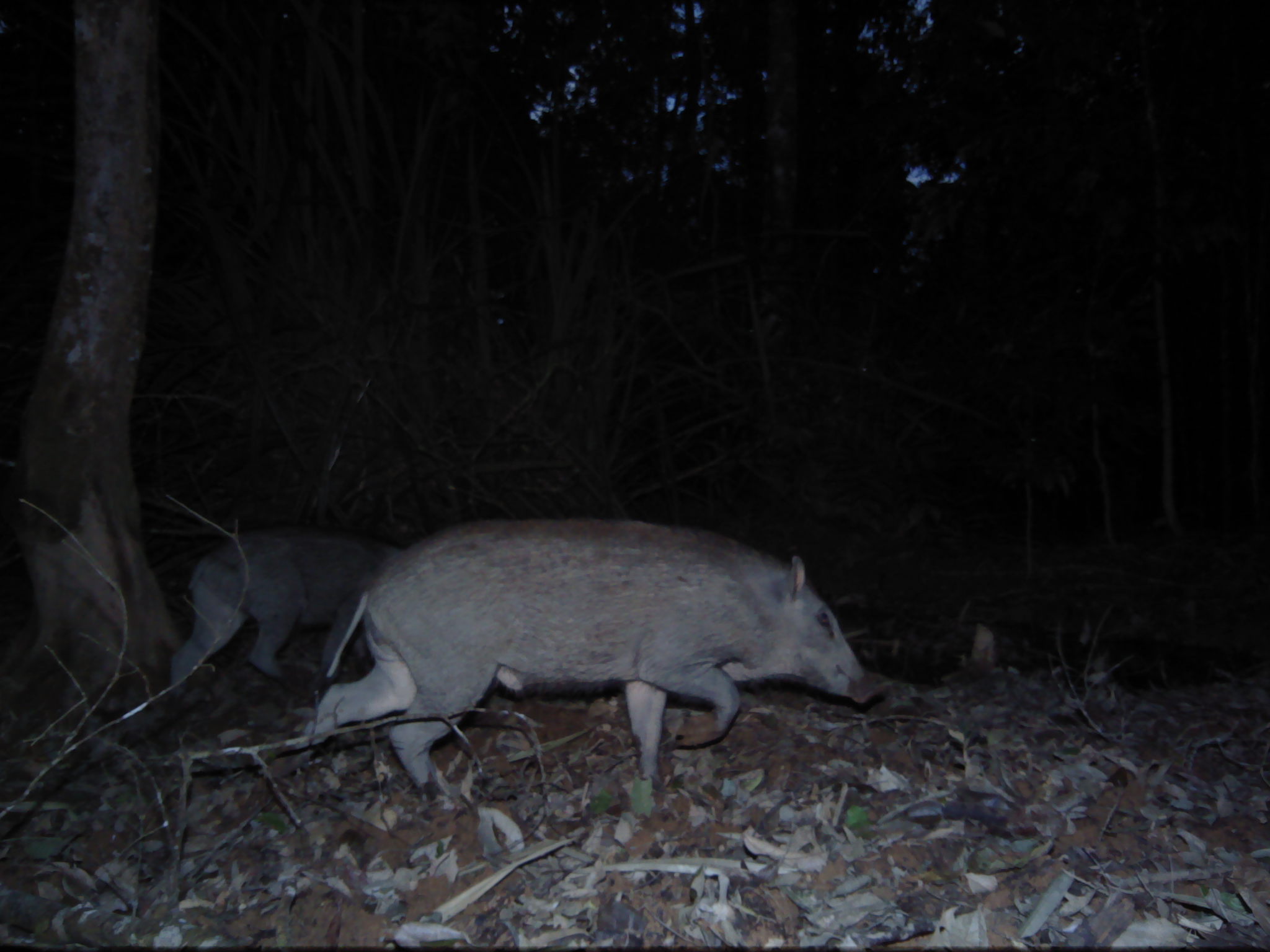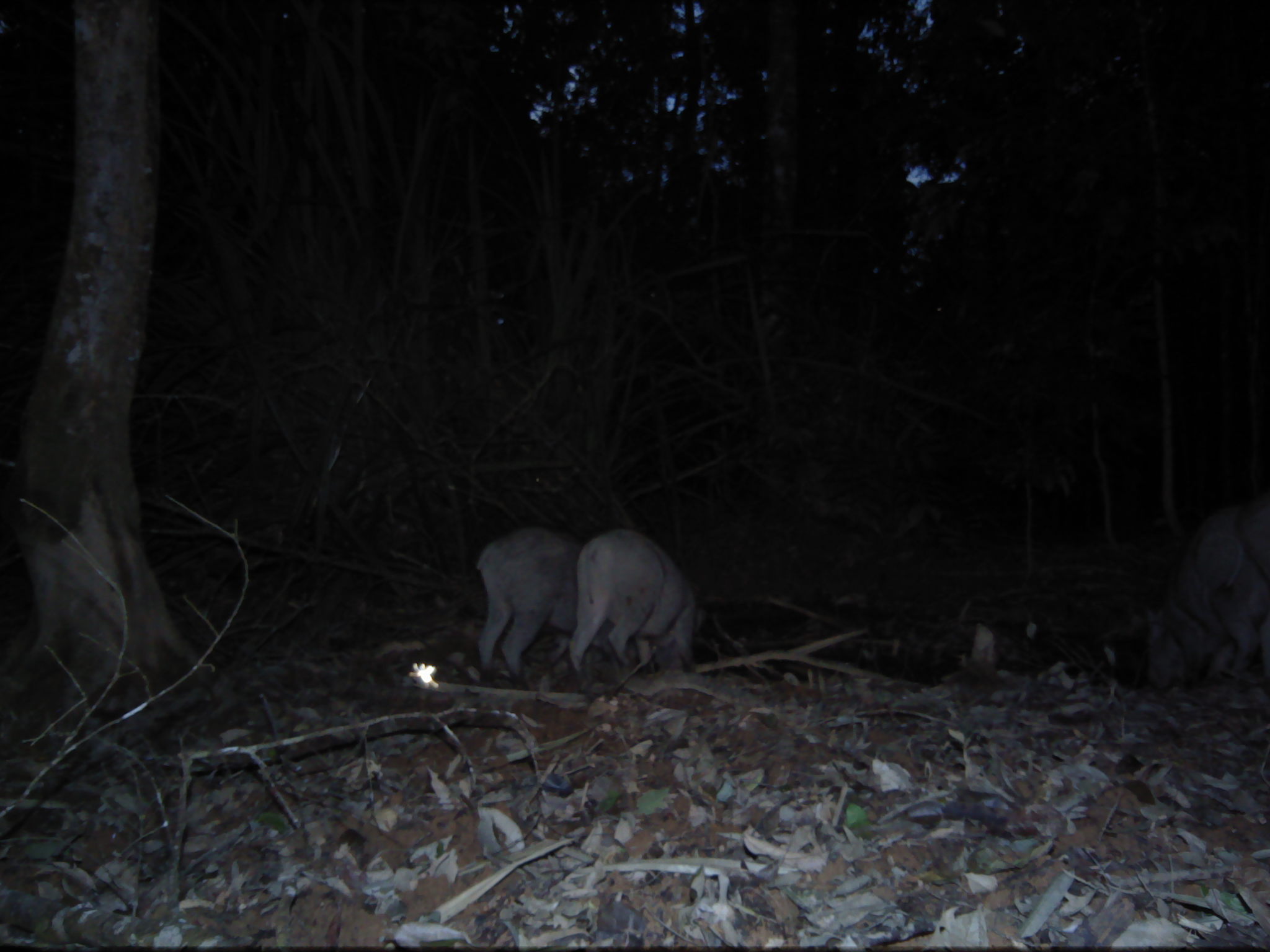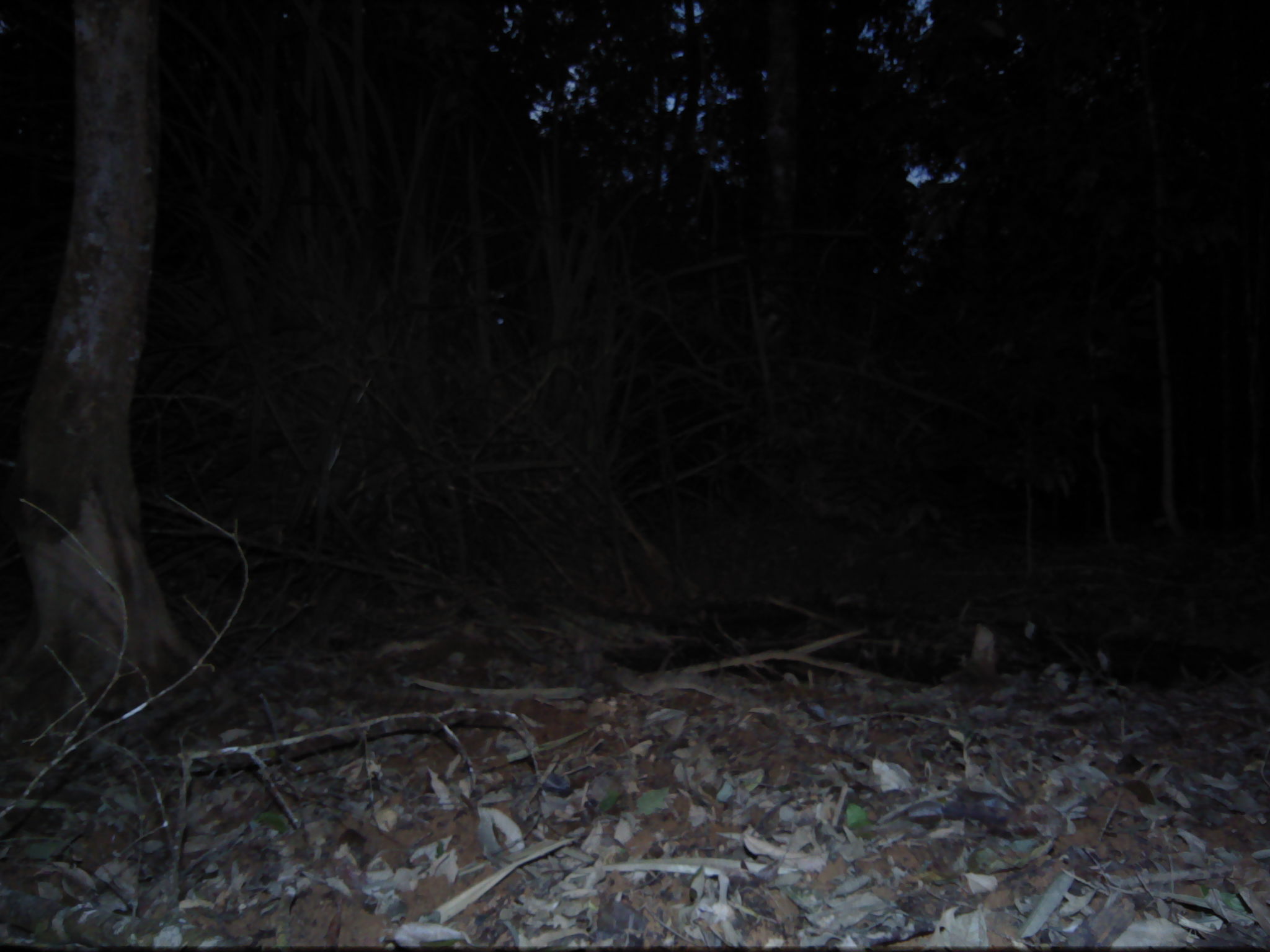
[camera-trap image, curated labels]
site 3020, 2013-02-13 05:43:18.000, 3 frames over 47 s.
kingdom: Animalia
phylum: Chordata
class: Mammalia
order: Artiodactyla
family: Suidae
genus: Sus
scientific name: Sus scrofa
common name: wild boar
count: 2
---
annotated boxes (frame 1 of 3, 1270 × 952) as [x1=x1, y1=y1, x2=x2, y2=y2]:
sus scrofa: [x1=304, y1=514, x2=888, y2=792]; [x1=161, y1=534, x2=403, y2=696]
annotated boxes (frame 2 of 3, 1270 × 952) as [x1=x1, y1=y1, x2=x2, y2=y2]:
sus scrofa: [x1=474, y1=525, x2=643, y2=680]; [x1=1137, y1=492, x2=1269, y2=689]; [x1=566, y1=526, x2=707, y2=670]